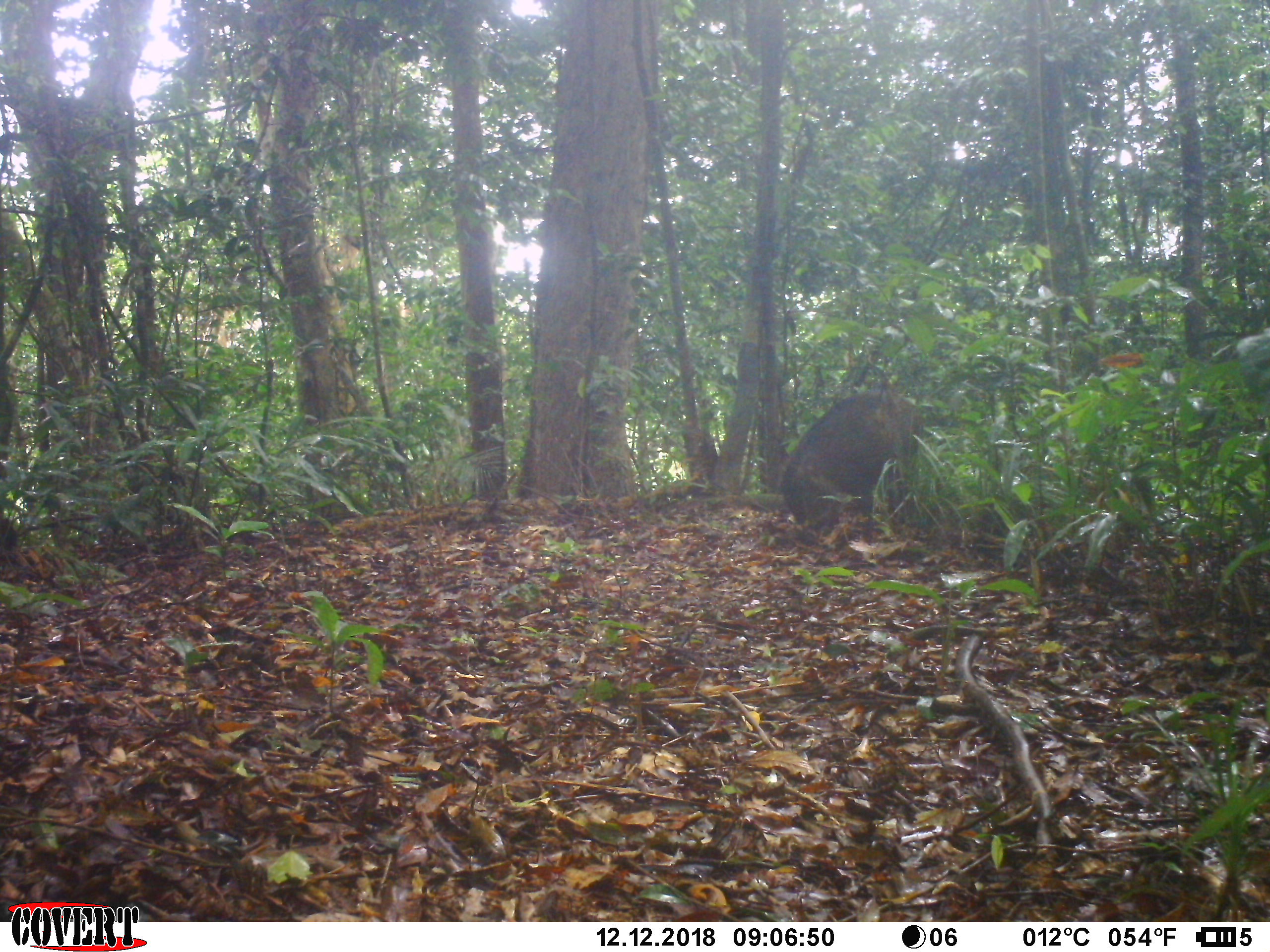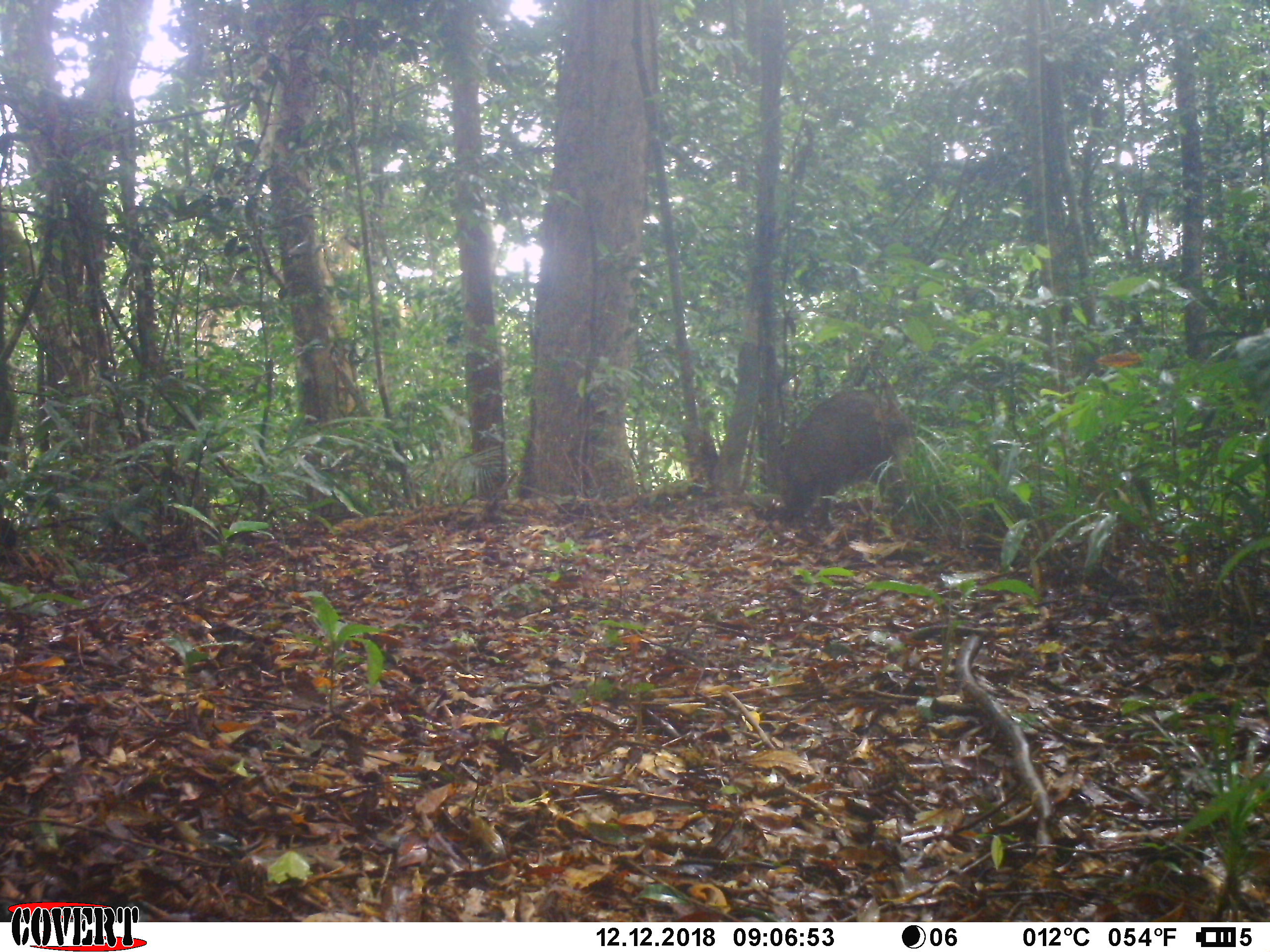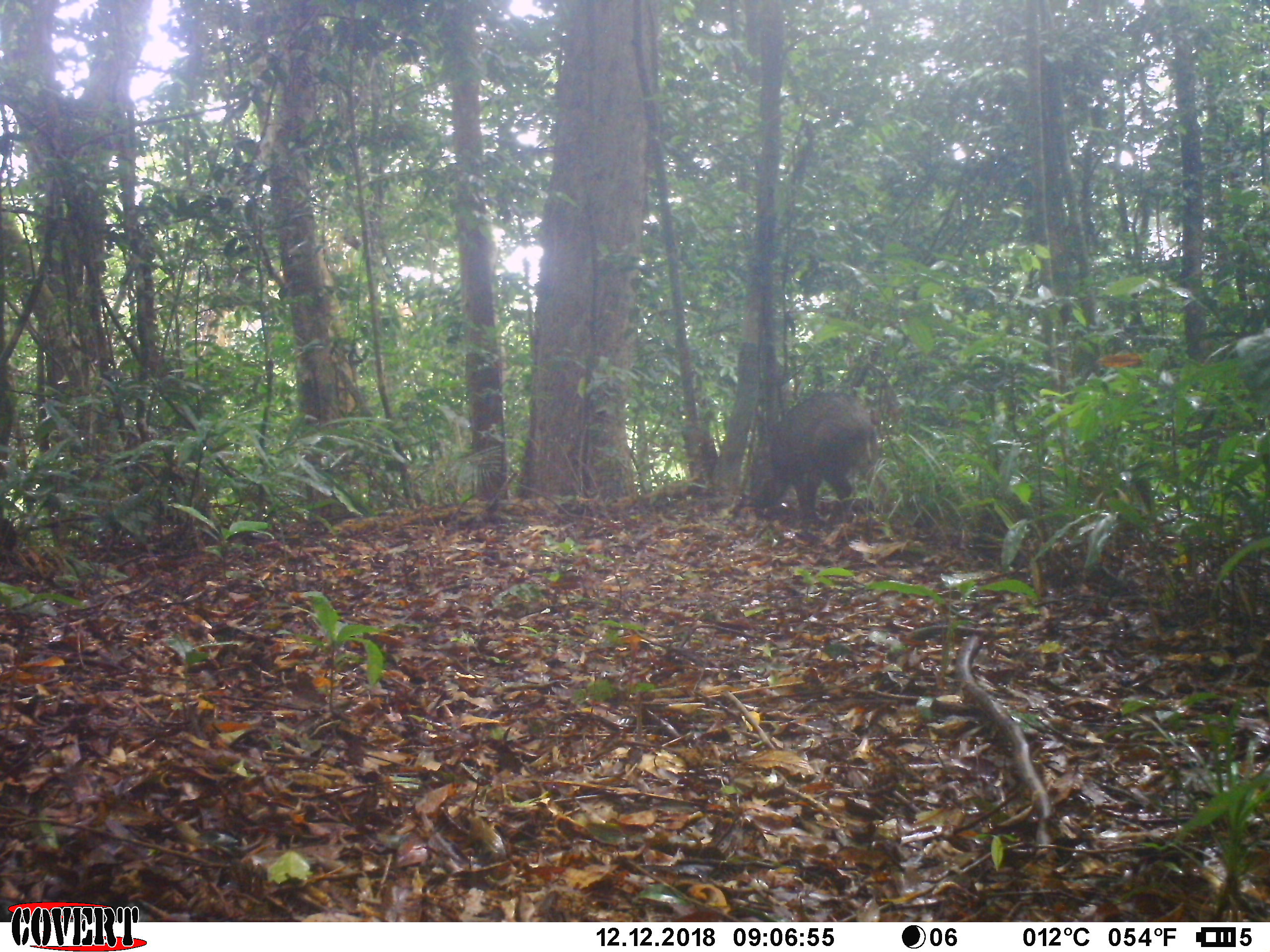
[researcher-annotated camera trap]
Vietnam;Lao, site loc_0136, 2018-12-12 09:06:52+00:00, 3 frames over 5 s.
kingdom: Animalia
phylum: Chordata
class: Mammalia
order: Artiodactyla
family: Suidae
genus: Sus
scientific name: Sus scrofa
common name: eurasian wild pig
Eurasian wild pig (Sus scrofa). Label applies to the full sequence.